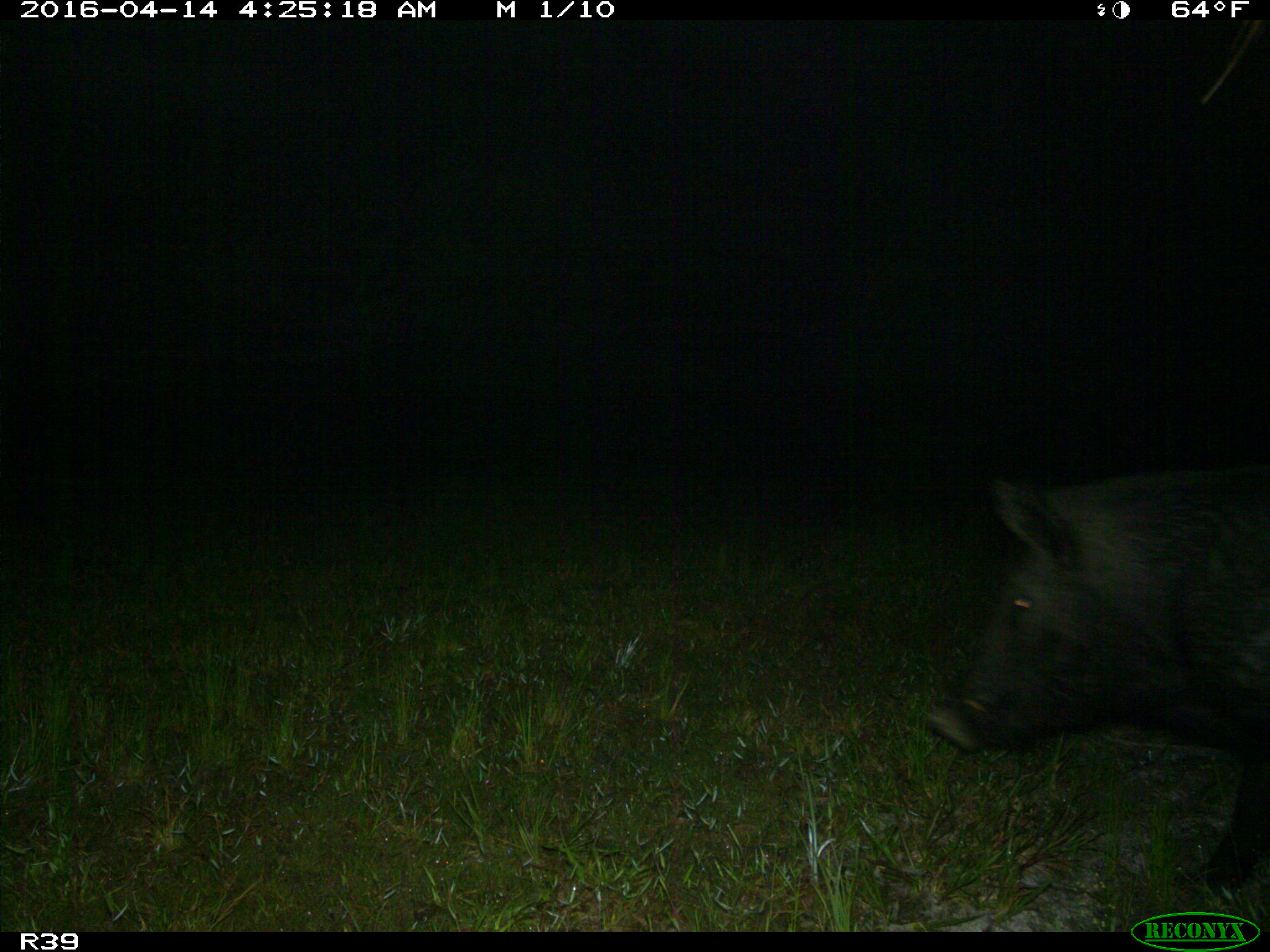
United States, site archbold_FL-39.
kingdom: Animalia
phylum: Chordata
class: Mammalia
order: Artiodactyla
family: Suidae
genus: Sus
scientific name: Sus scrofa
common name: wild boar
Sus scrofa (wild boar).